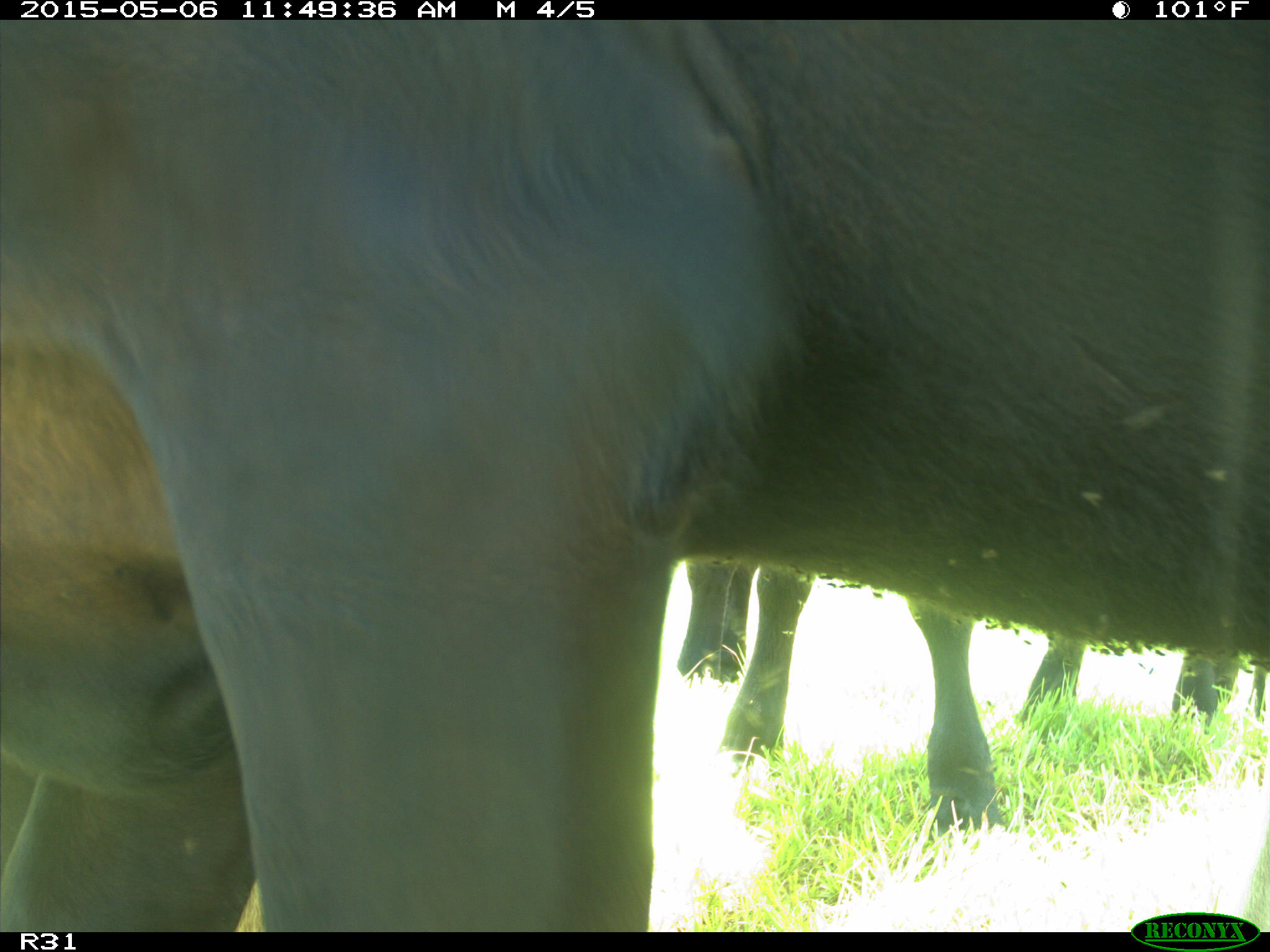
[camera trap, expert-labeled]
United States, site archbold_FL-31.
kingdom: Animalia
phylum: Chordata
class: Mammalia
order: Artiodactyla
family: Bovidae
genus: Bos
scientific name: Bos taurus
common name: domestic cow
Bos taurus (domestic cow).